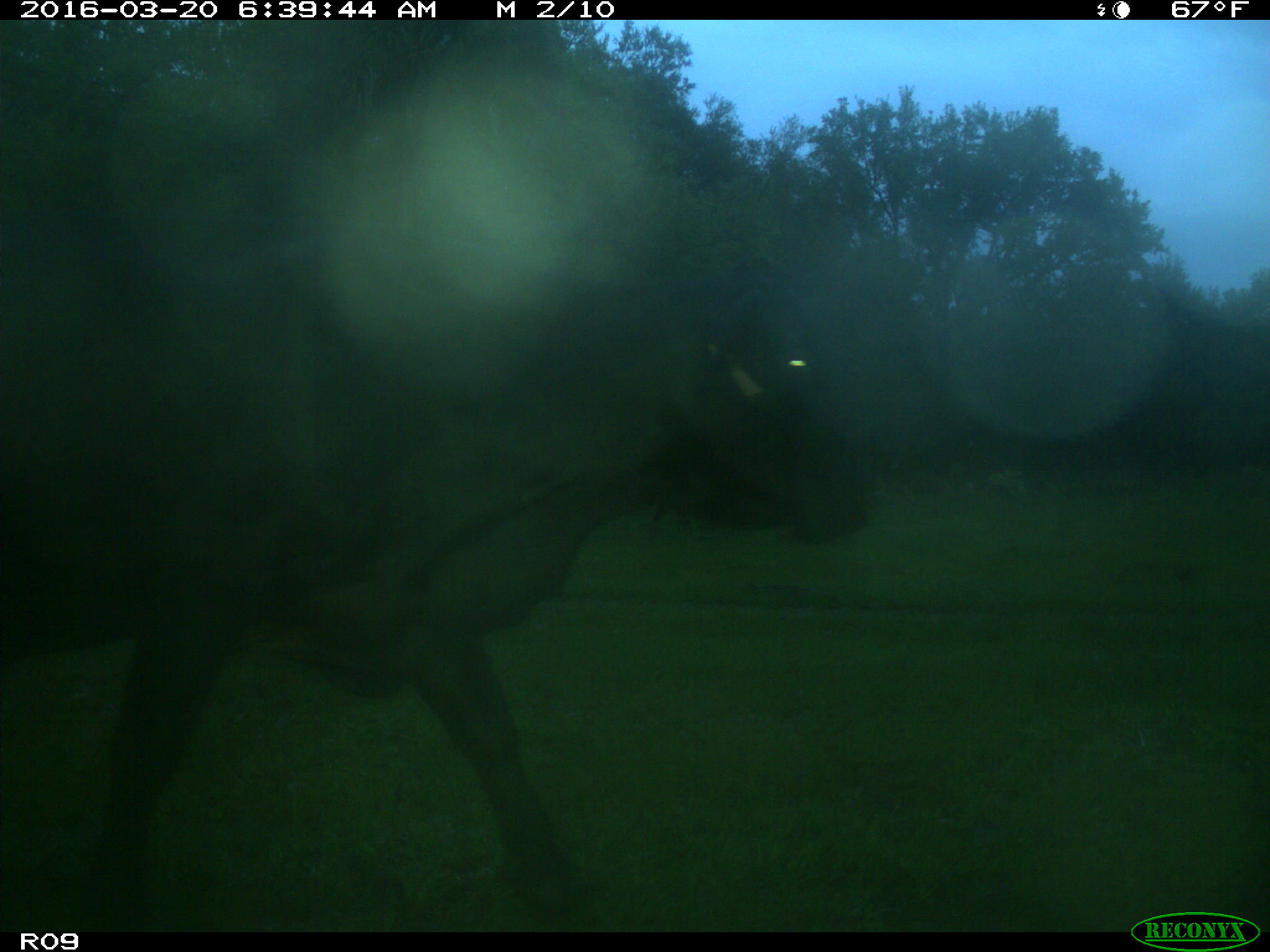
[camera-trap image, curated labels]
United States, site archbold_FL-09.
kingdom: Animalia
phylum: Chordata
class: Mammalia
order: Artiodactyla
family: Bovidae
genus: Bos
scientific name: Bos taurus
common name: domestic cow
Bos taurus (domestic cow).